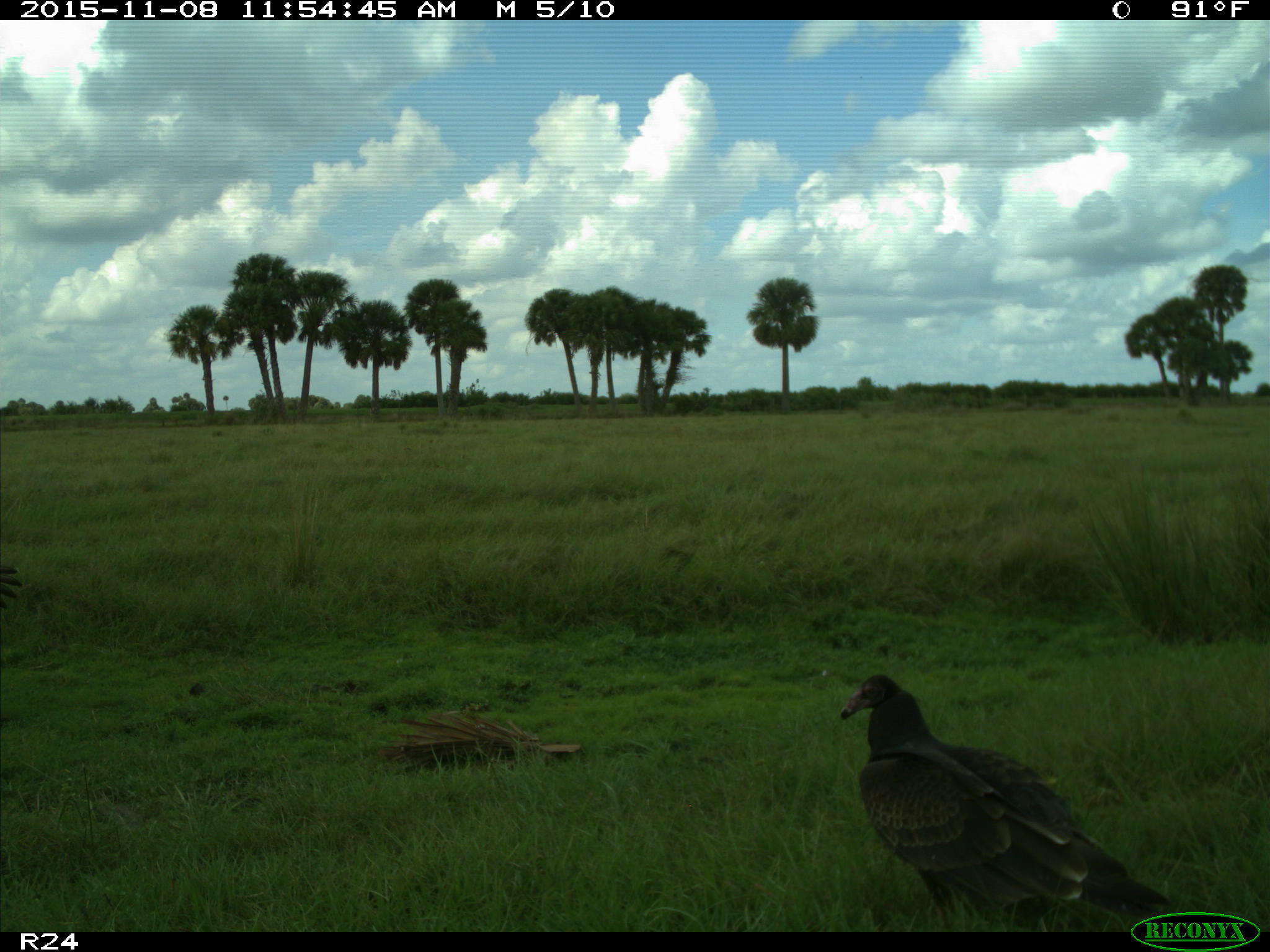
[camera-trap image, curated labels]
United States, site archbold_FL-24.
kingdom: Animalia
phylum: Chordata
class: Aves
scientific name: Aves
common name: birds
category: unidentified bird